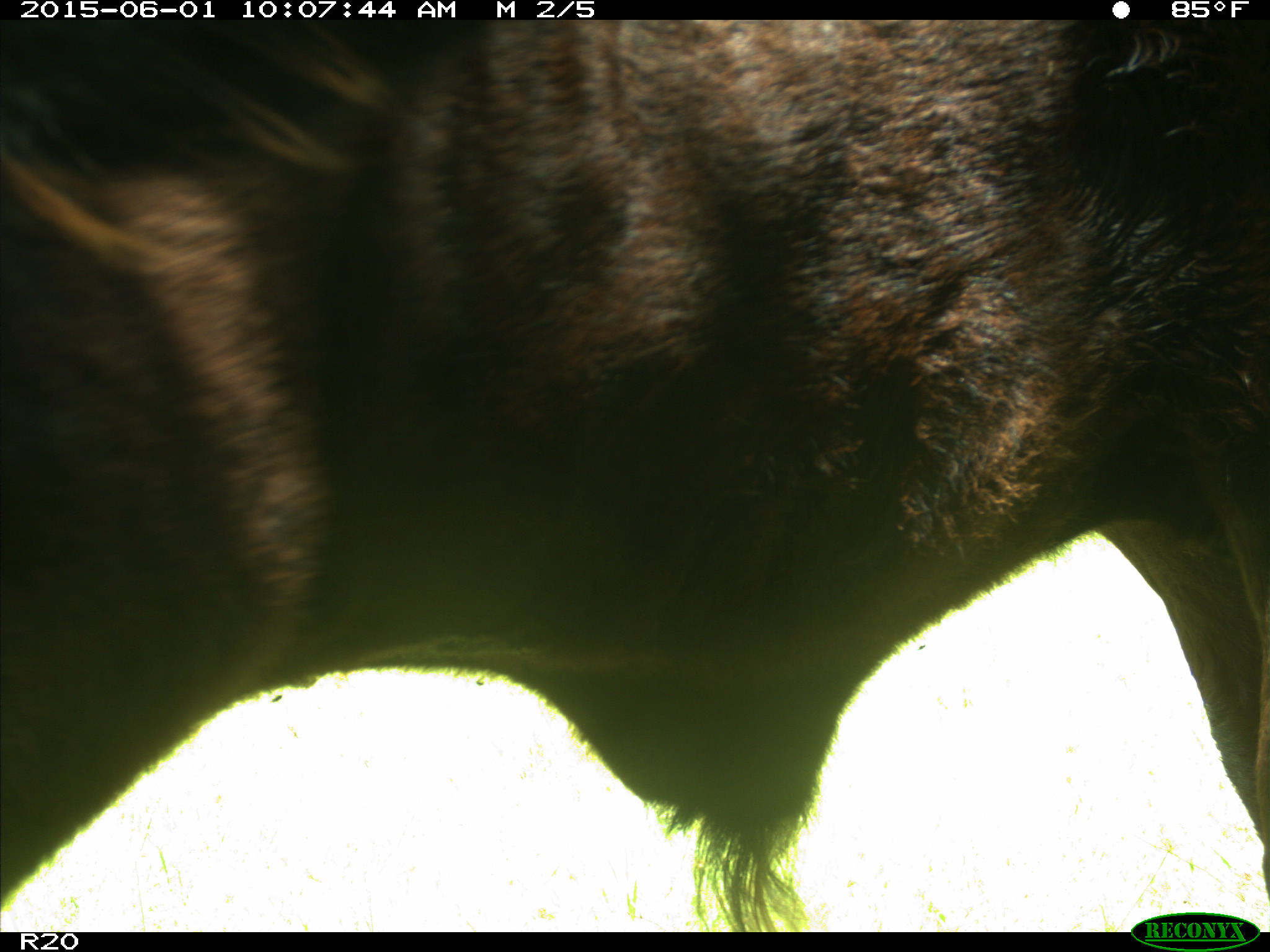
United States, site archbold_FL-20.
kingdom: Animalia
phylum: Chordata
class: Mammalia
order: Artiodactyla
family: Bovidae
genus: Bos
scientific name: Bos taurus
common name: domestic cow